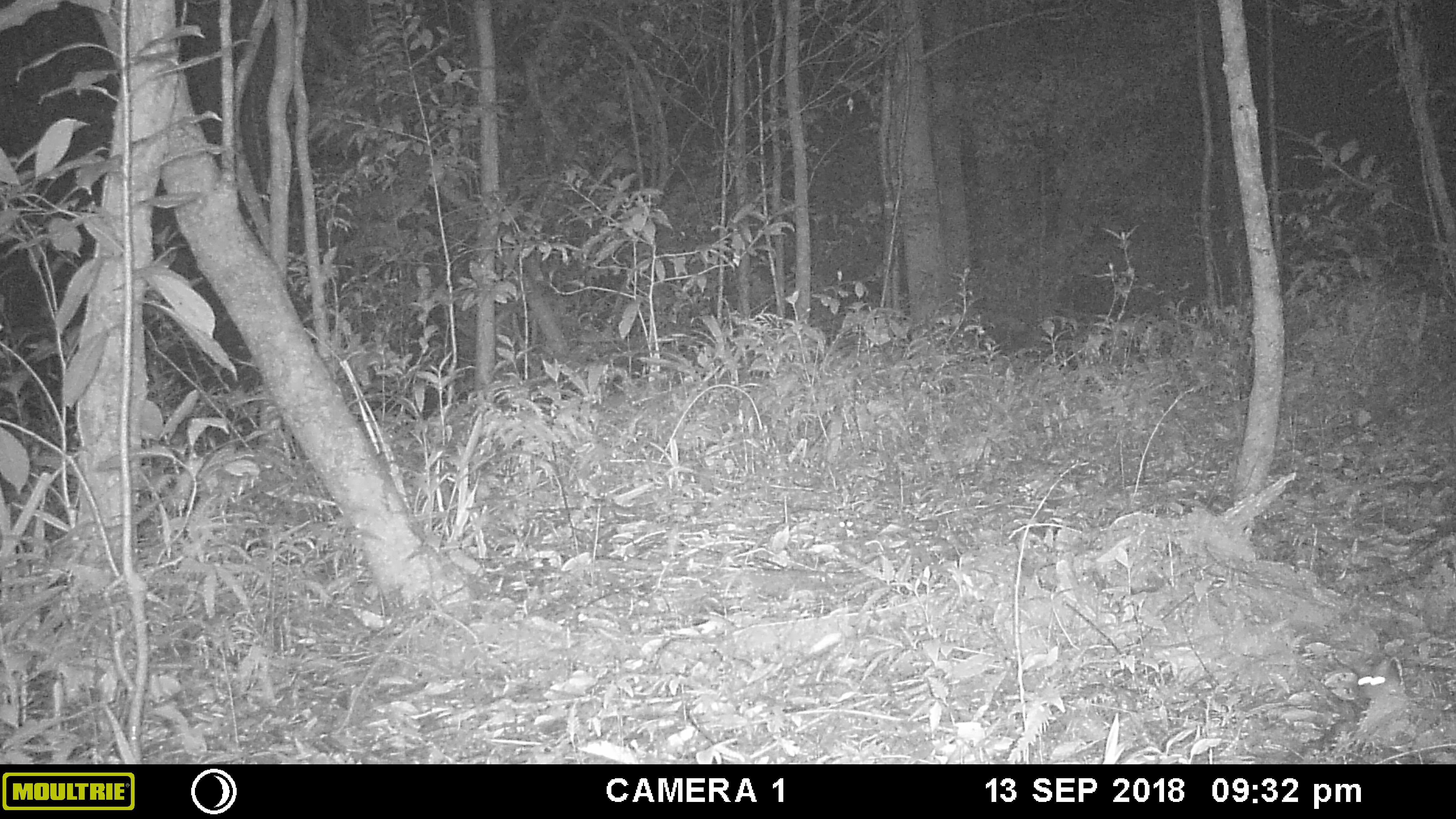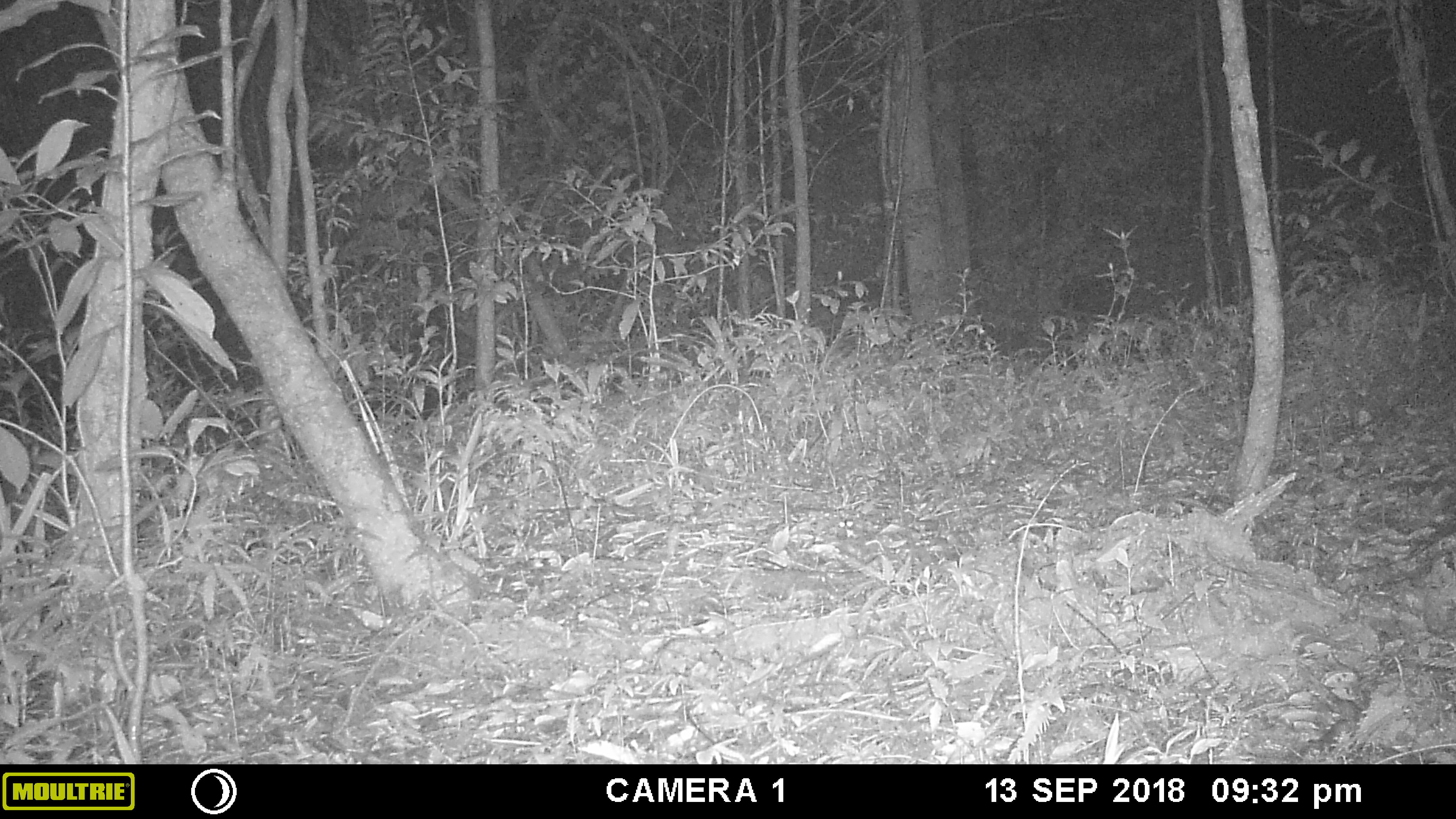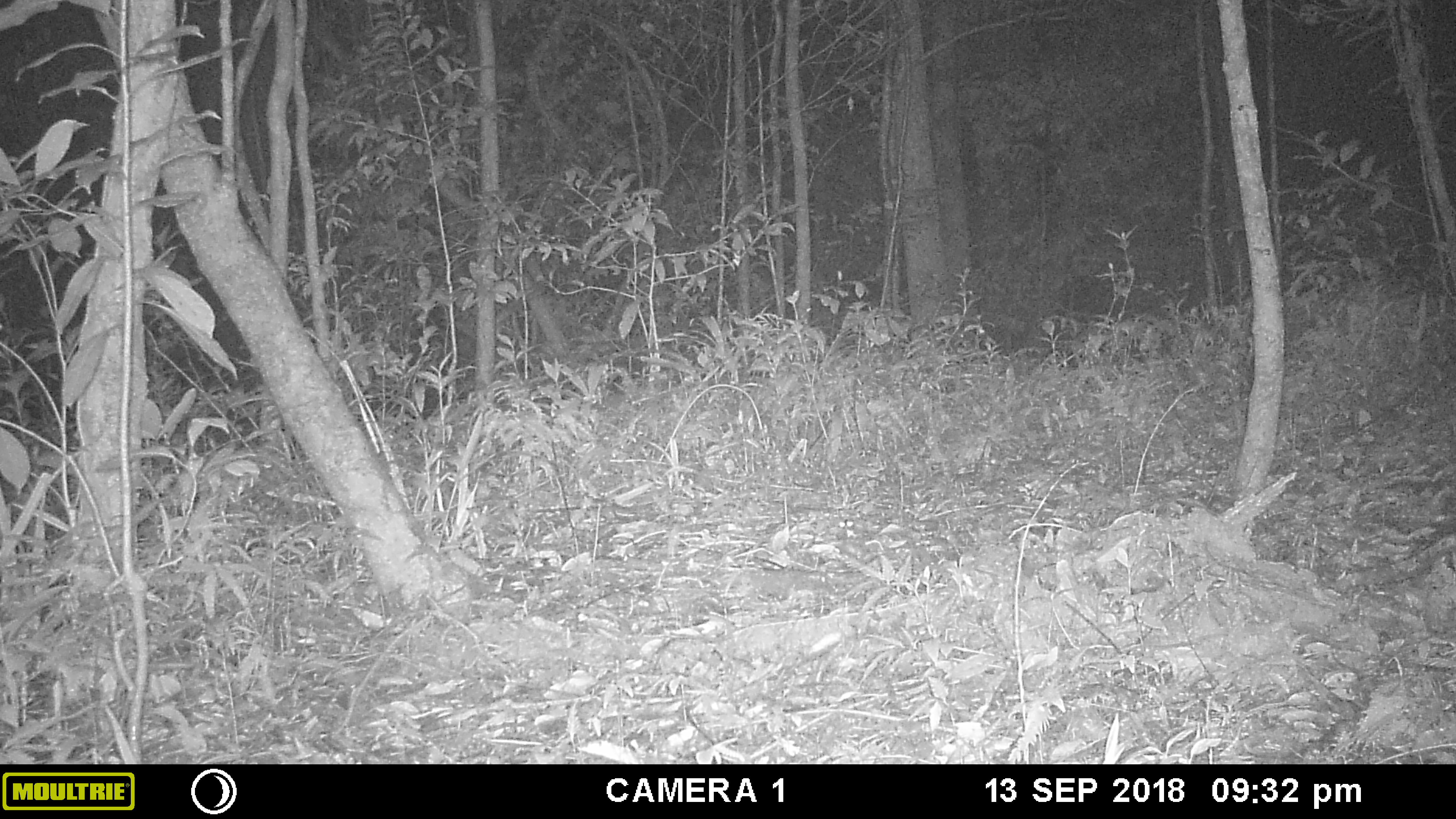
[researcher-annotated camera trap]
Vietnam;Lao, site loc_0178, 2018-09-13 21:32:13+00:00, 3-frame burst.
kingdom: Animalia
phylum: Chordata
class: Mammalia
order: Rodentia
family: Muridae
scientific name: Muridae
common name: old-world mice and rats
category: unidentified murid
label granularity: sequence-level